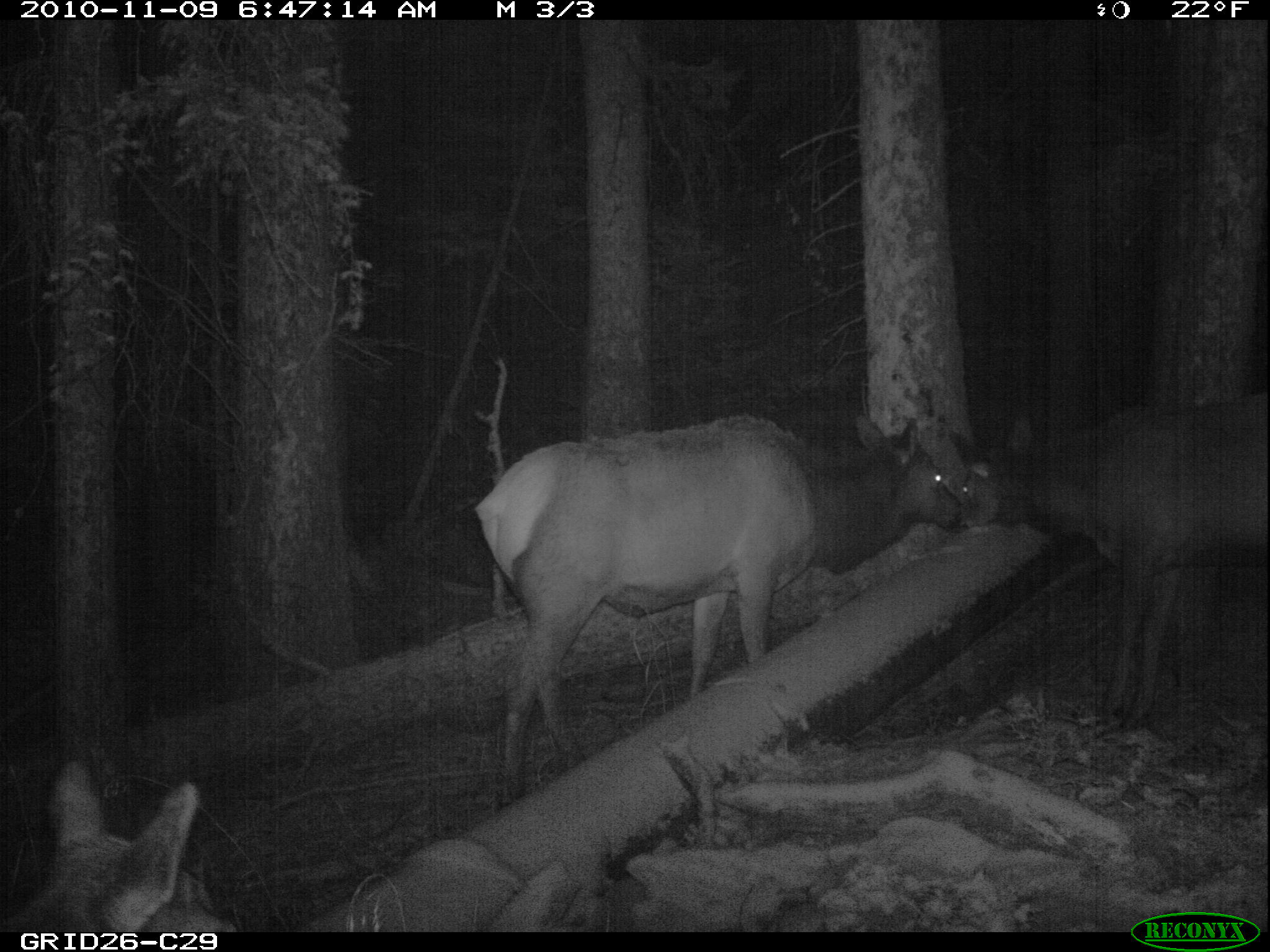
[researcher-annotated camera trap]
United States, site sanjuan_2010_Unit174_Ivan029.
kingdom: Animalia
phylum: Chordata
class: Mammalia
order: Artiodactyla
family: Cervidae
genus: Cervus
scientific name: Cervus elaphus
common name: red deer